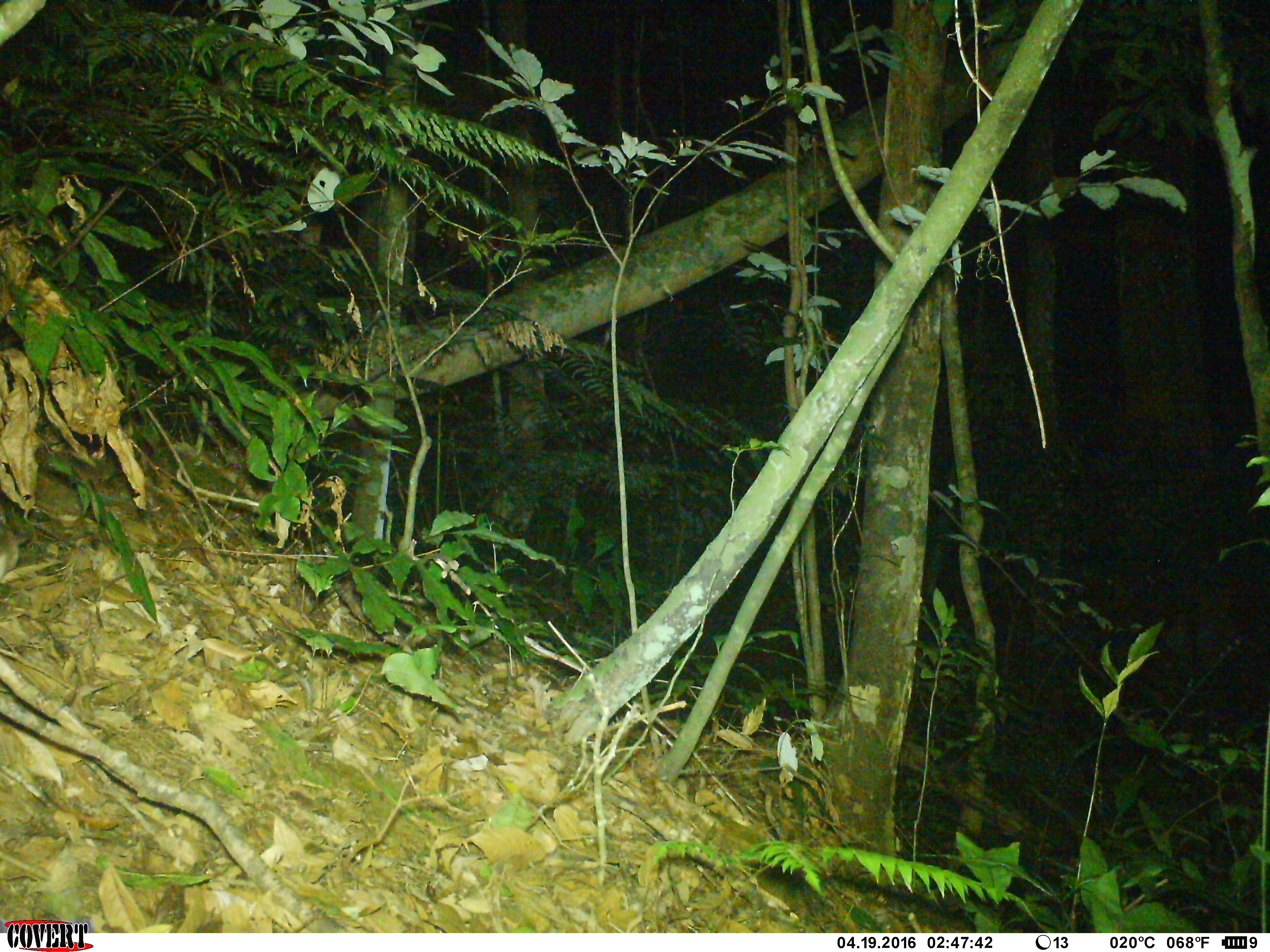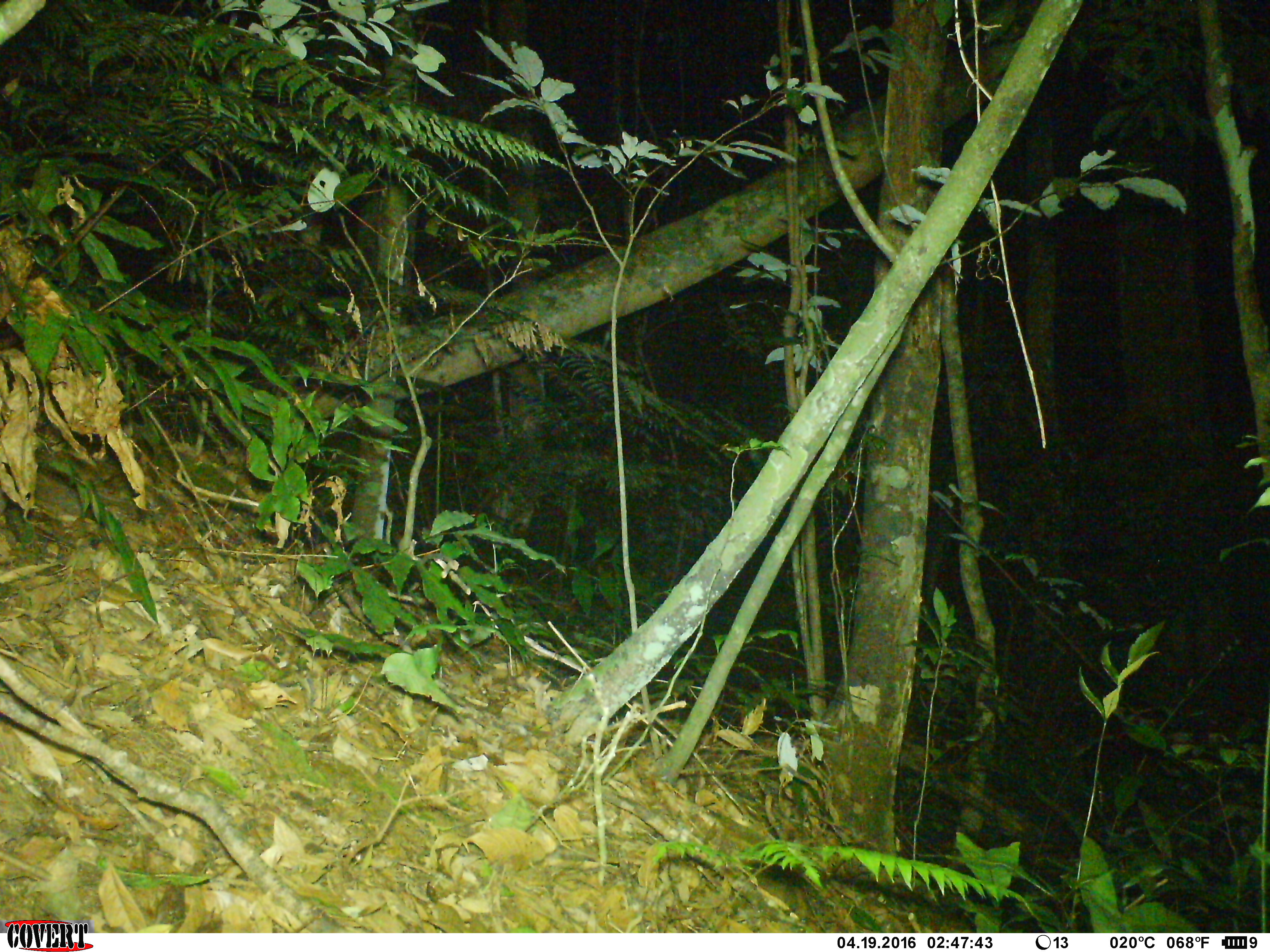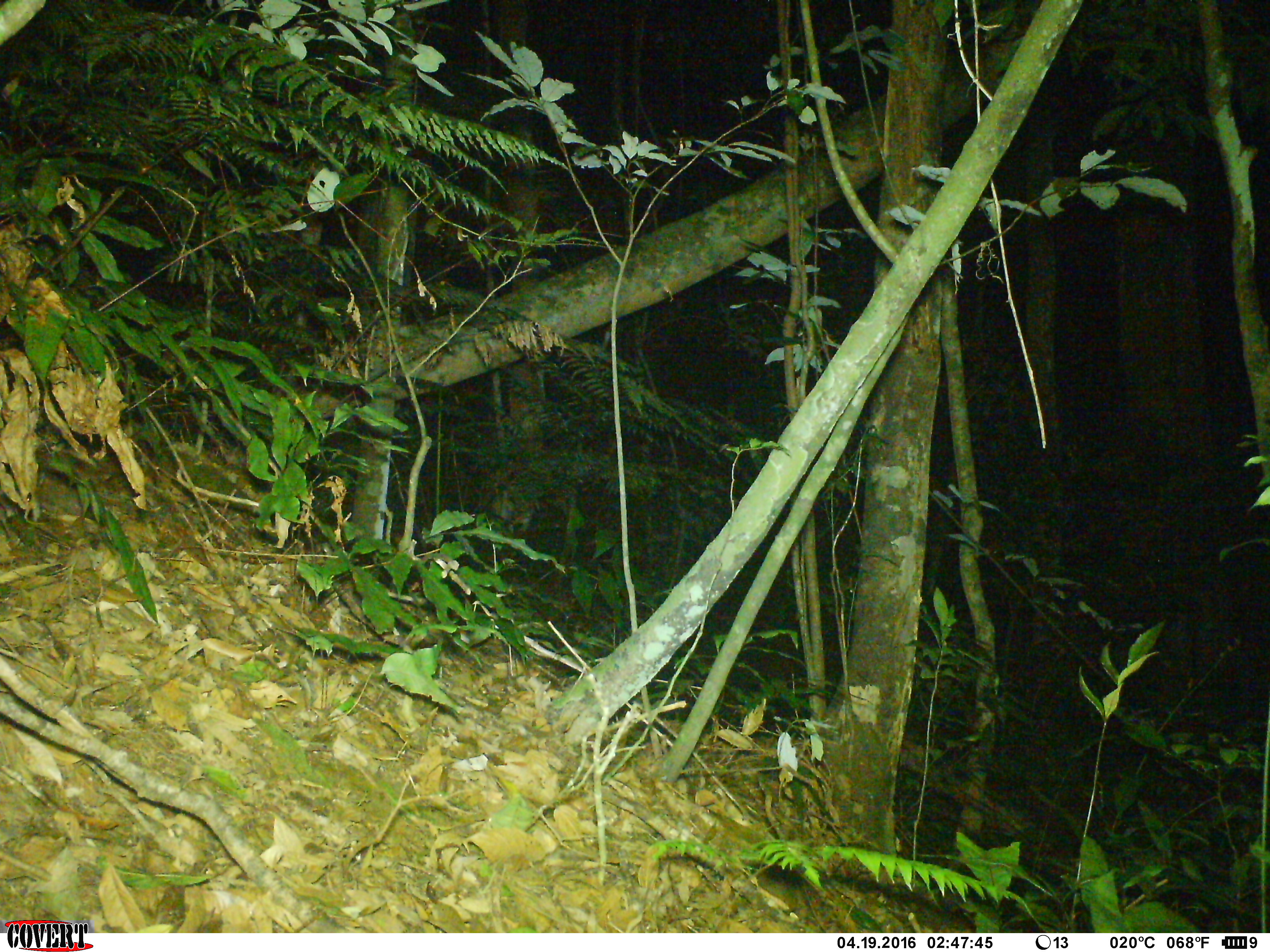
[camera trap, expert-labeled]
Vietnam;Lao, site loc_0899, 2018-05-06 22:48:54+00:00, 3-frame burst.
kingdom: Animalia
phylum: Chordata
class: Mammalia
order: Rodentia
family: Muridae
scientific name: Muridae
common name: old-world mice and rats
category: unidentified murid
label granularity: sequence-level